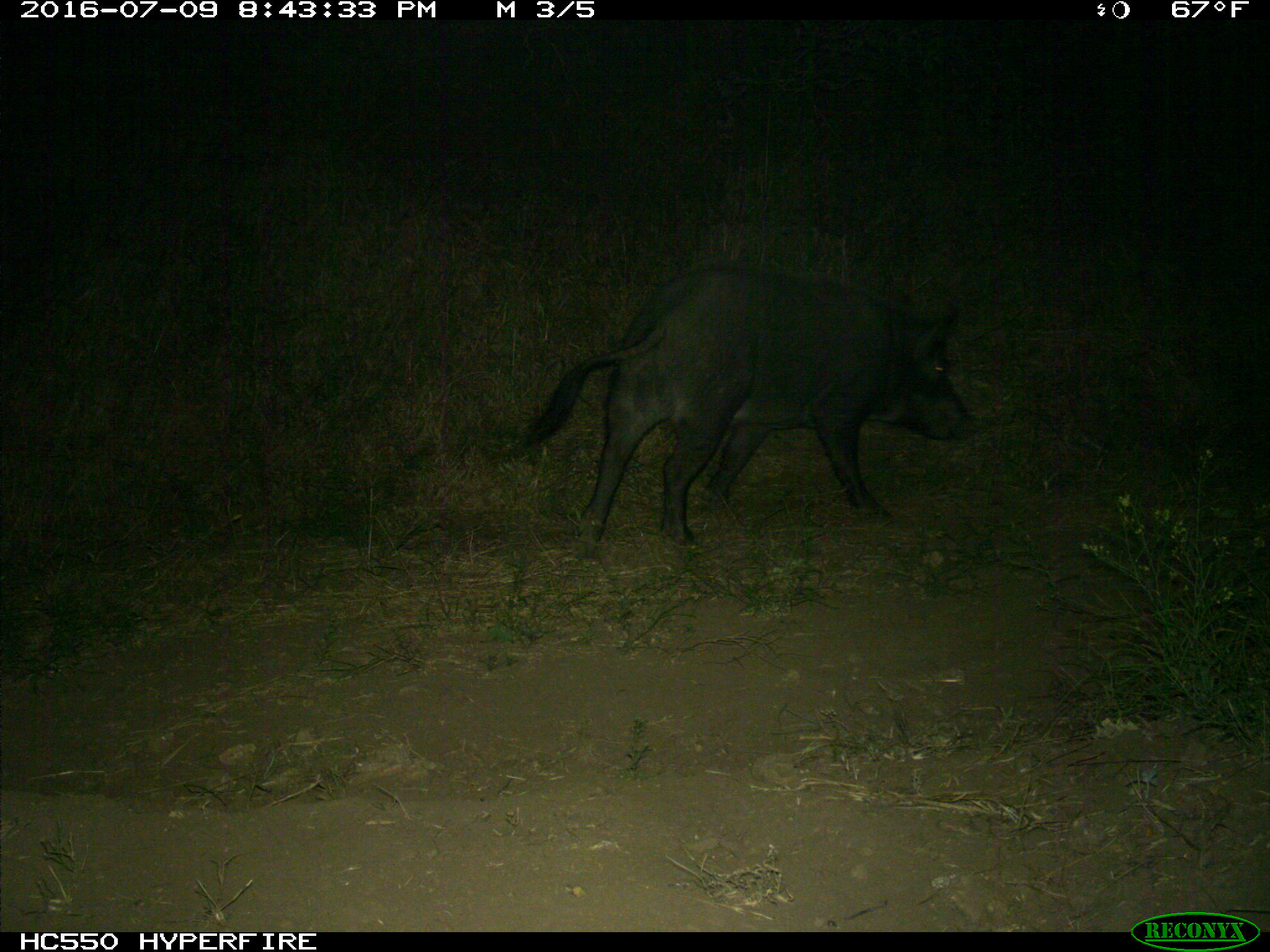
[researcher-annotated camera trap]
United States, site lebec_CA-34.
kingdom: Animalia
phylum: Chordata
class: Mammalia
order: Artiodactyla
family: Suidae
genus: Sus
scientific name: Sus scrofa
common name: wild boar